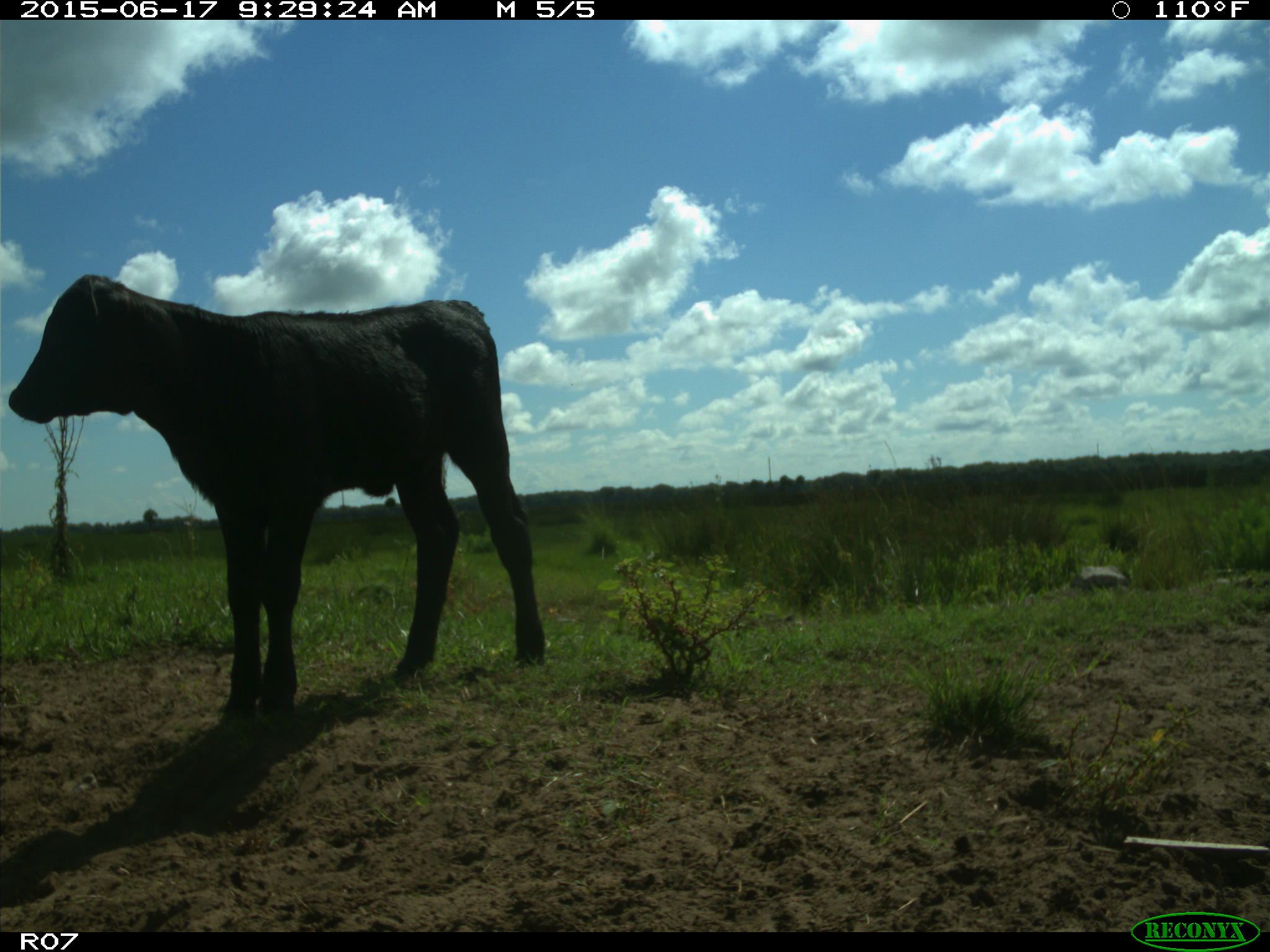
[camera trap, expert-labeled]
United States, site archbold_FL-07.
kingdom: Animalia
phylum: Chordata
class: Mammalia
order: Artiodactyla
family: Bovidae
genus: Bos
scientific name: Bos taurus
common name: domestic cow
Bos taurus (domestic cow).